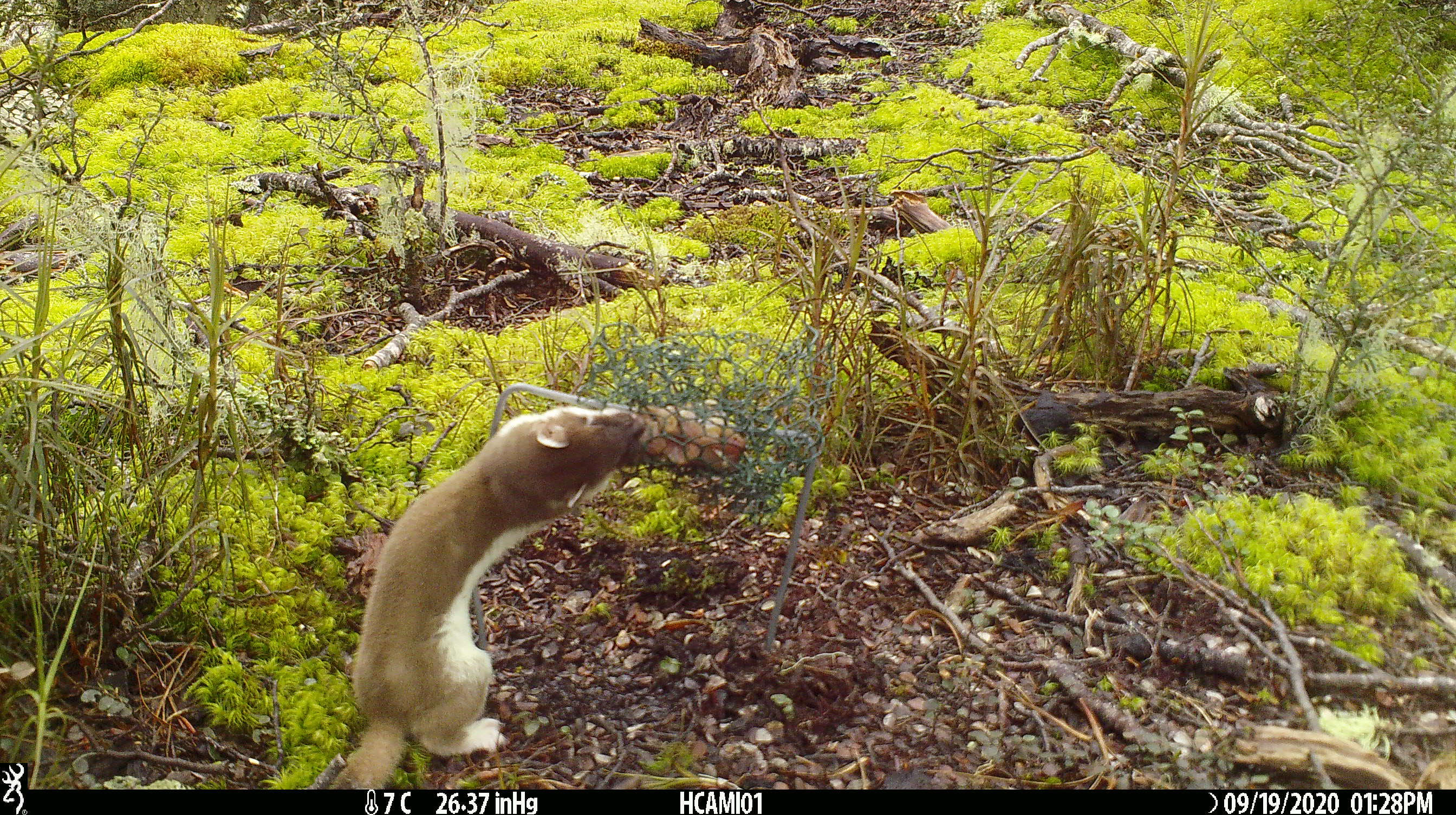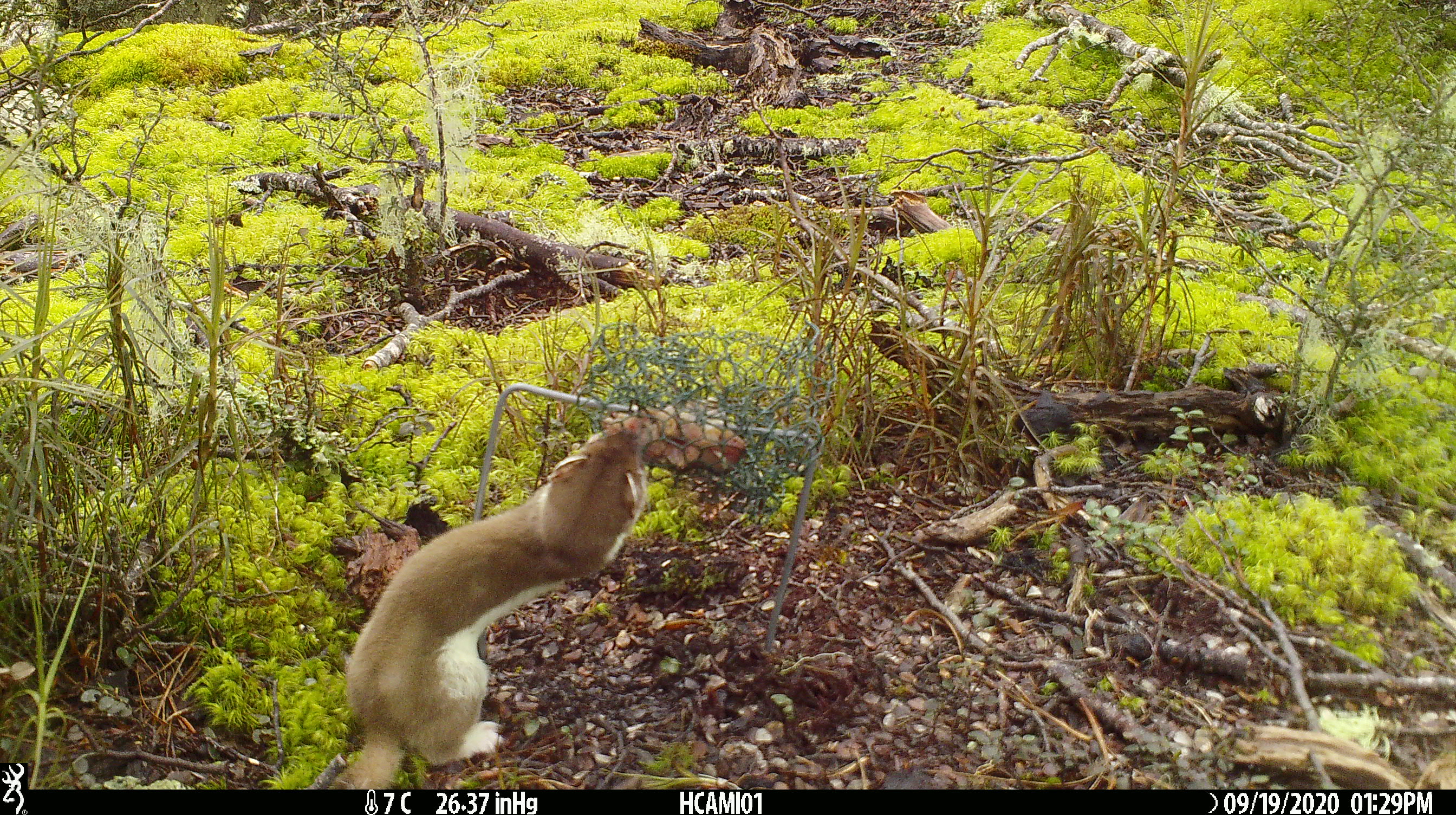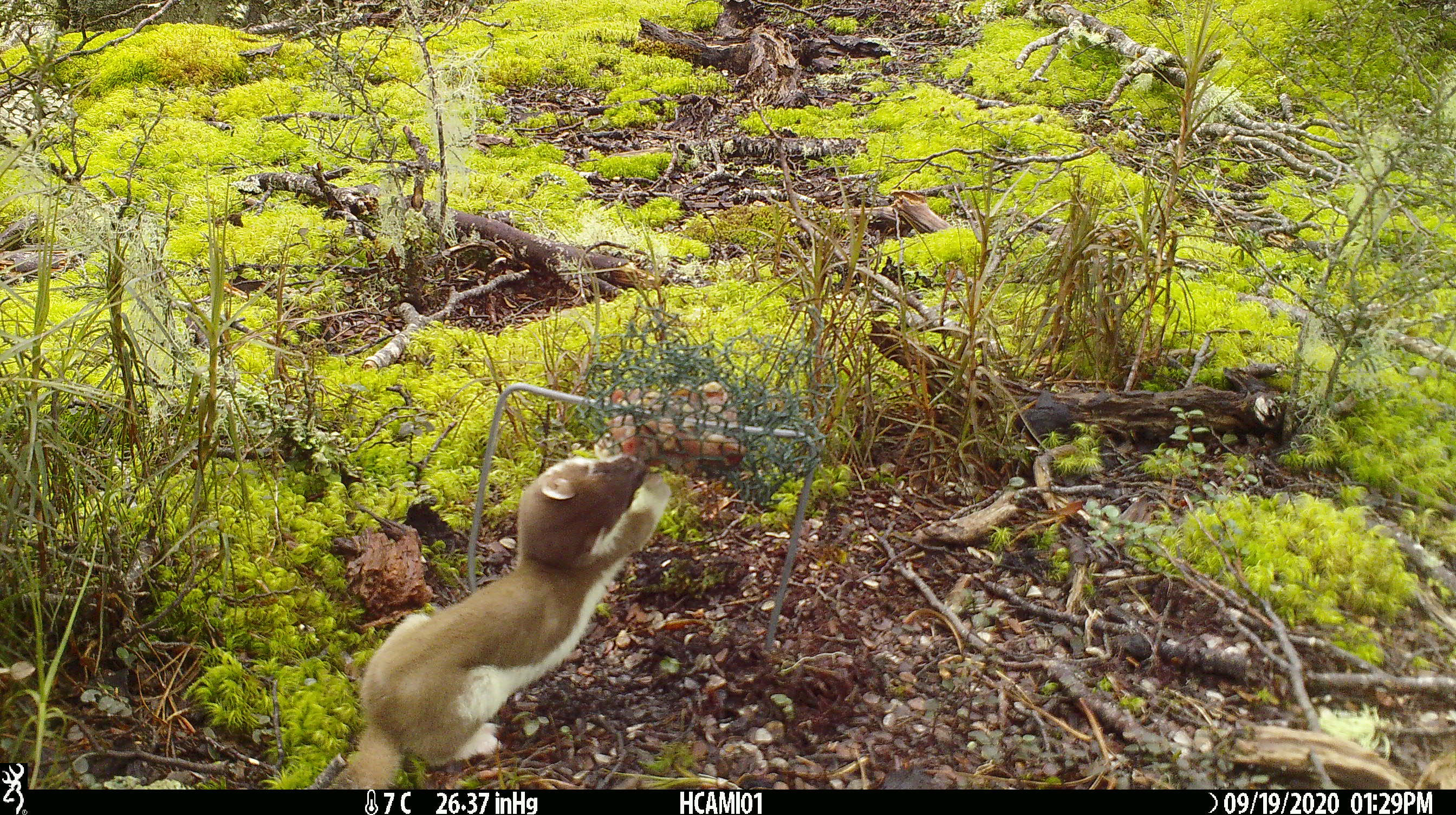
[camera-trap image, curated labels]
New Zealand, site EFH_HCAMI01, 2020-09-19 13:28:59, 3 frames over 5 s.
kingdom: Animalia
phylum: Chordata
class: Mammalia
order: Carnivora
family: Mustelidae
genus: Mustela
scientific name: Mustela erminea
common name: stoat